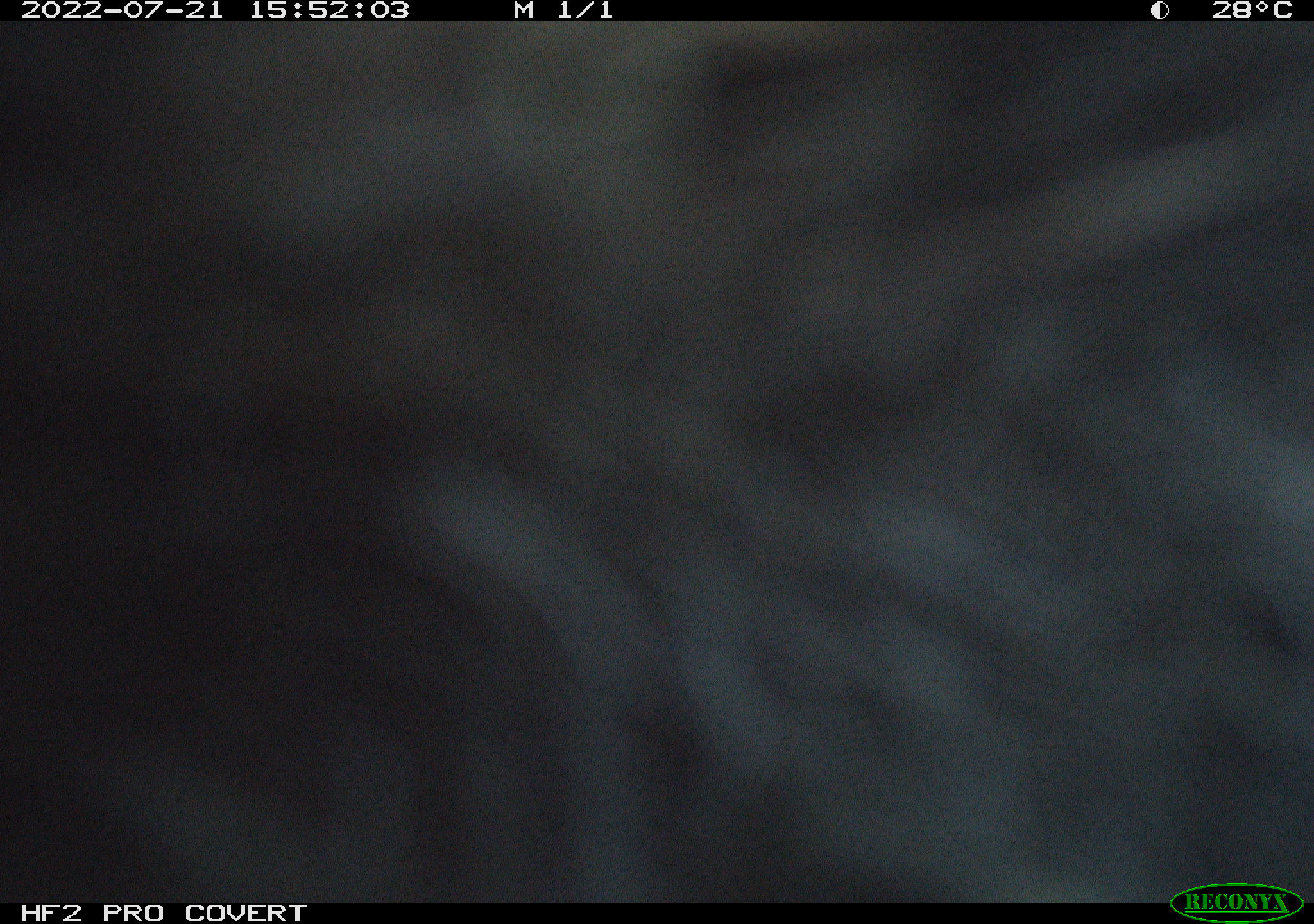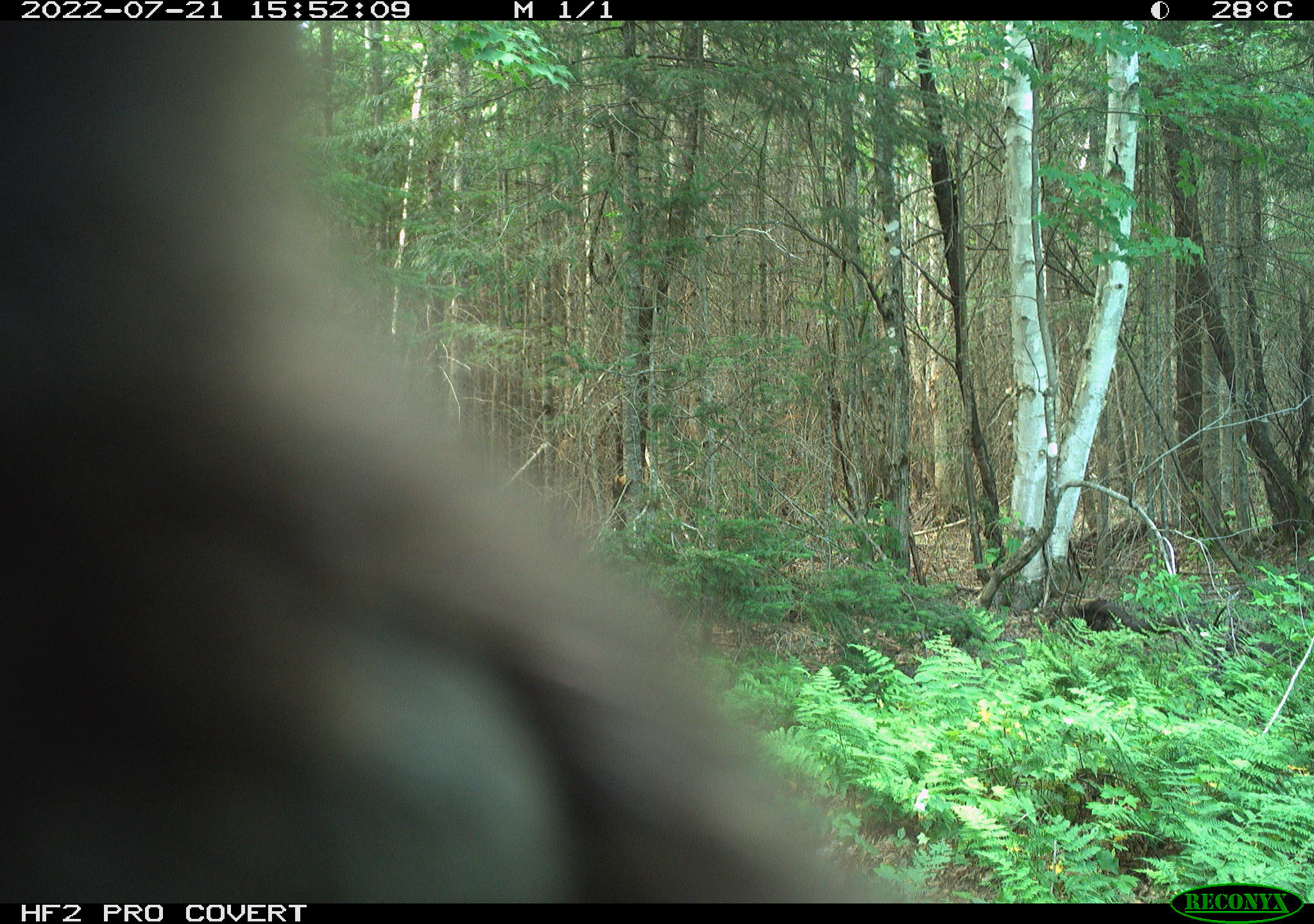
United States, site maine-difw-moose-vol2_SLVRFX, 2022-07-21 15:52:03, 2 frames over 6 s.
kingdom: Animalia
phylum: Chordata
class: Mammalia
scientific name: Mammalia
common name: mammal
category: mammal sp.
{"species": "mammal sp. (mammal) (Mammalia)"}